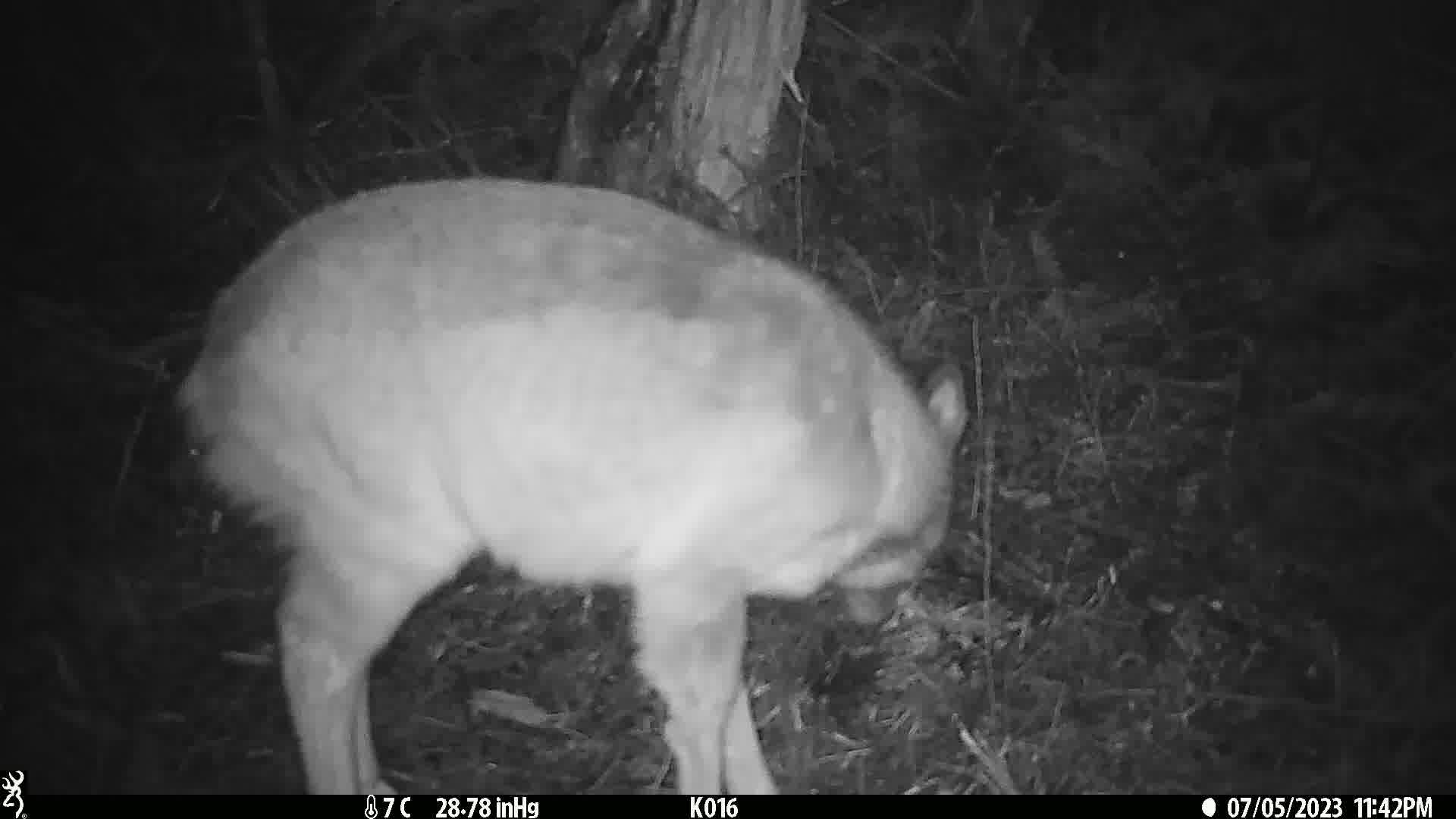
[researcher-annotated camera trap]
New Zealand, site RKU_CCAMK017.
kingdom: Animalia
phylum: Chordata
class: Mammalia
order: Artiodactyla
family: Cervidae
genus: Odocoileus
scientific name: Odocoileus virginianus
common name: white-tailed deer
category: white tailed deer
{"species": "white tailed deer (white-tailed deer) (Odocoileus virginianus)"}